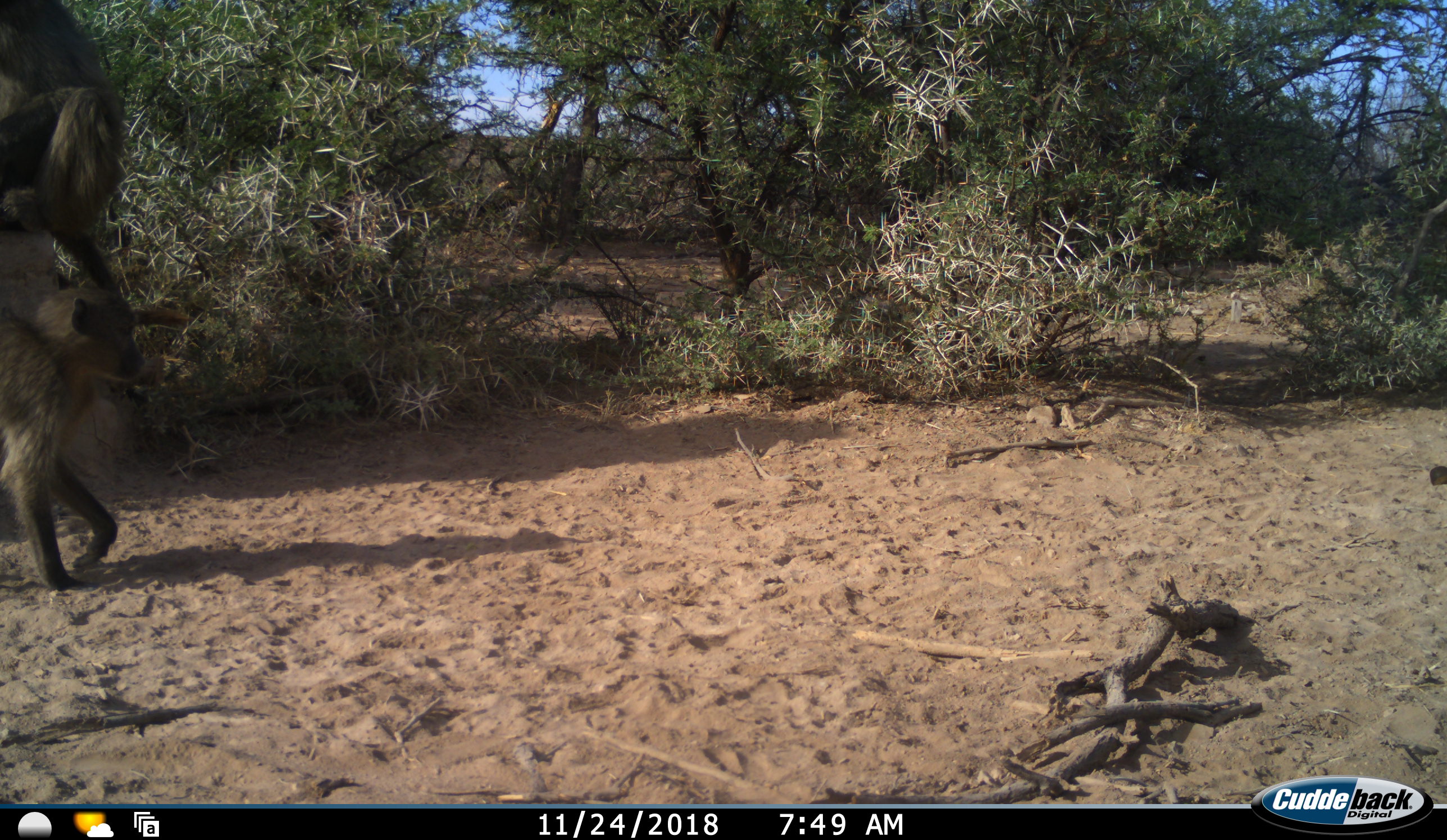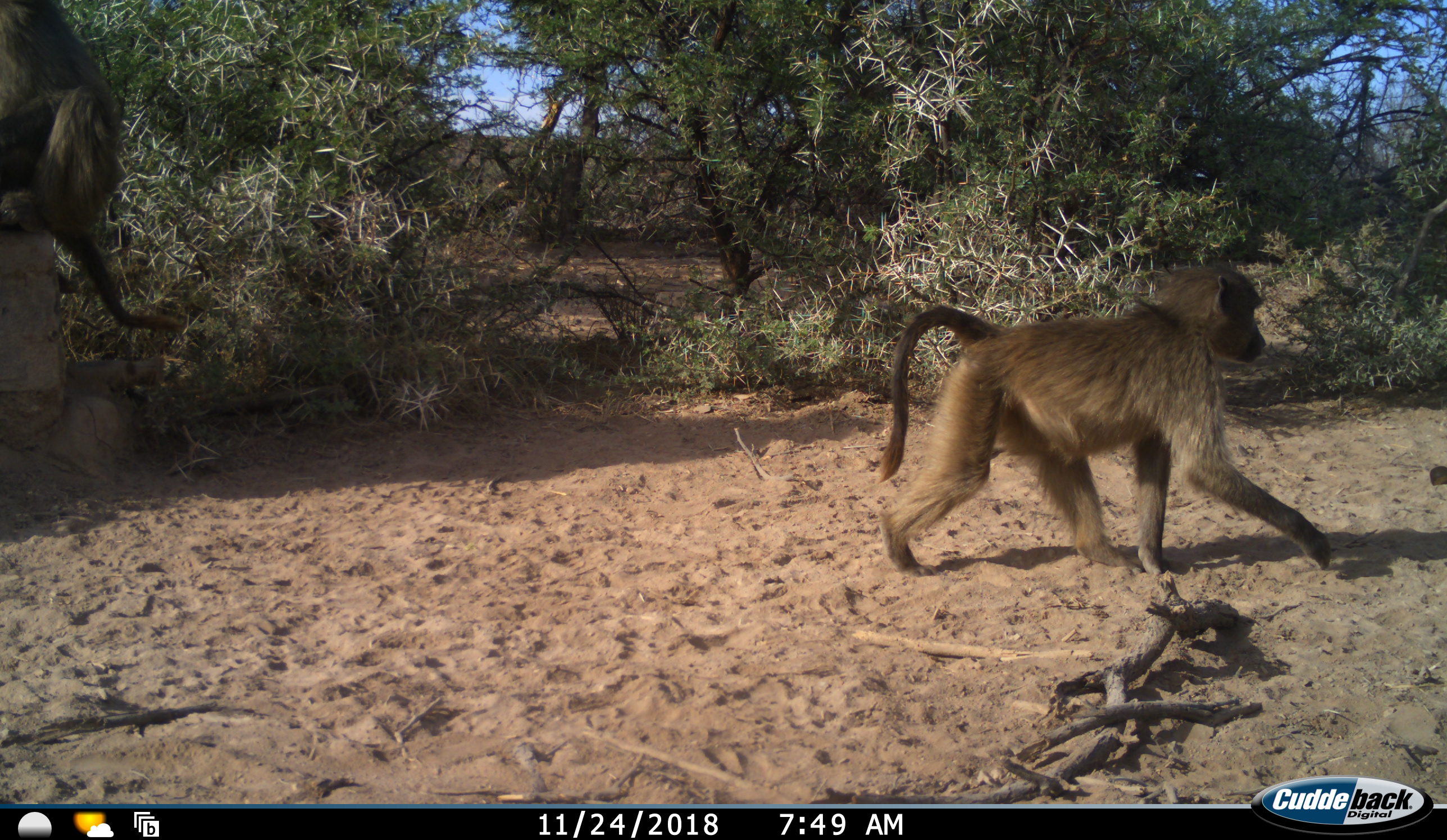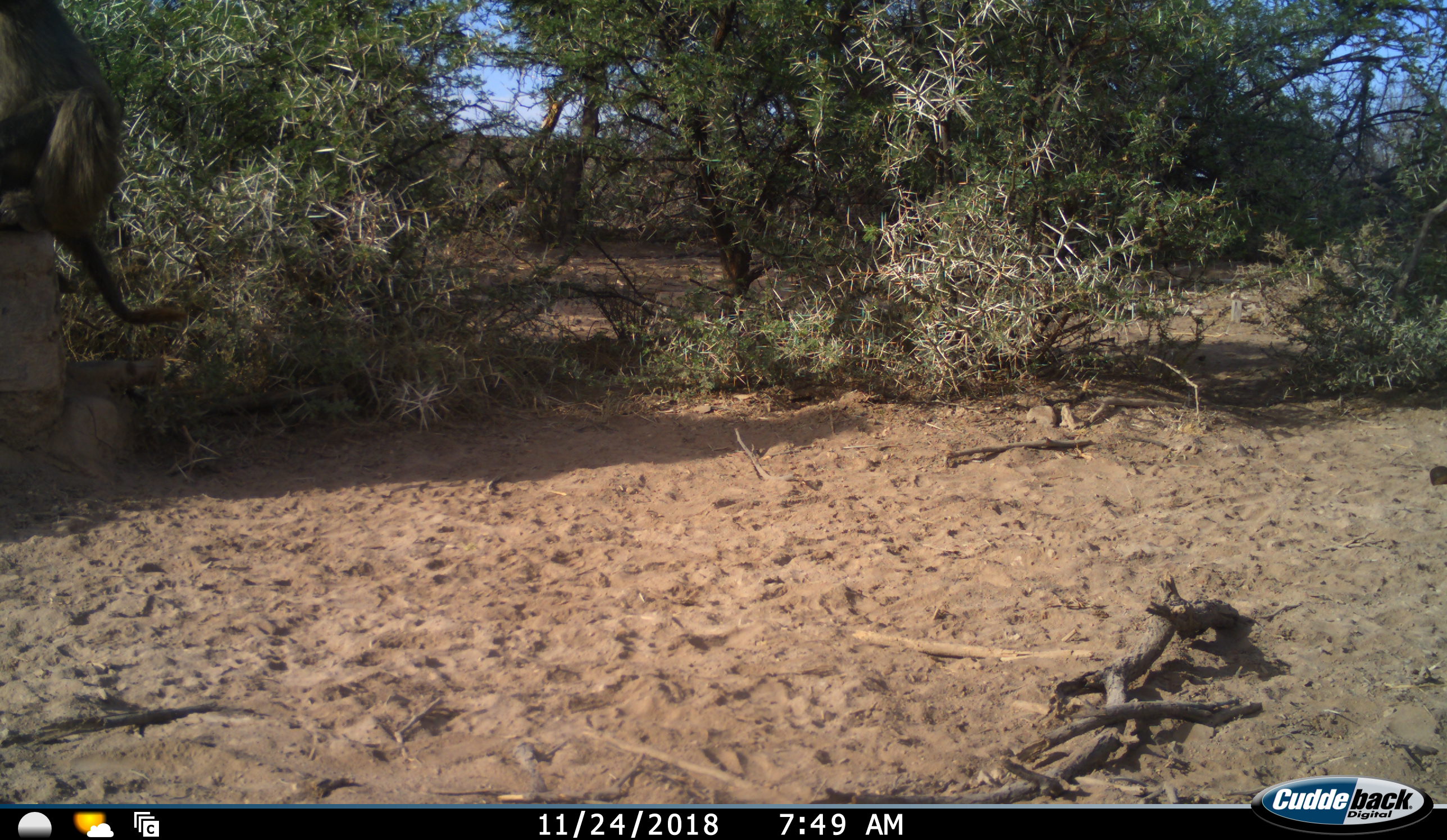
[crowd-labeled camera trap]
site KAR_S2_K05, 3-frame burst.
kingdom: Animalia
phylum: Chordata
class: Mammalia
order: Primates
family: Cercopithecidae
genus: Papio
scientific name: Papio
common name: baboon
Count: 2.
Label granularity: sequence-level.